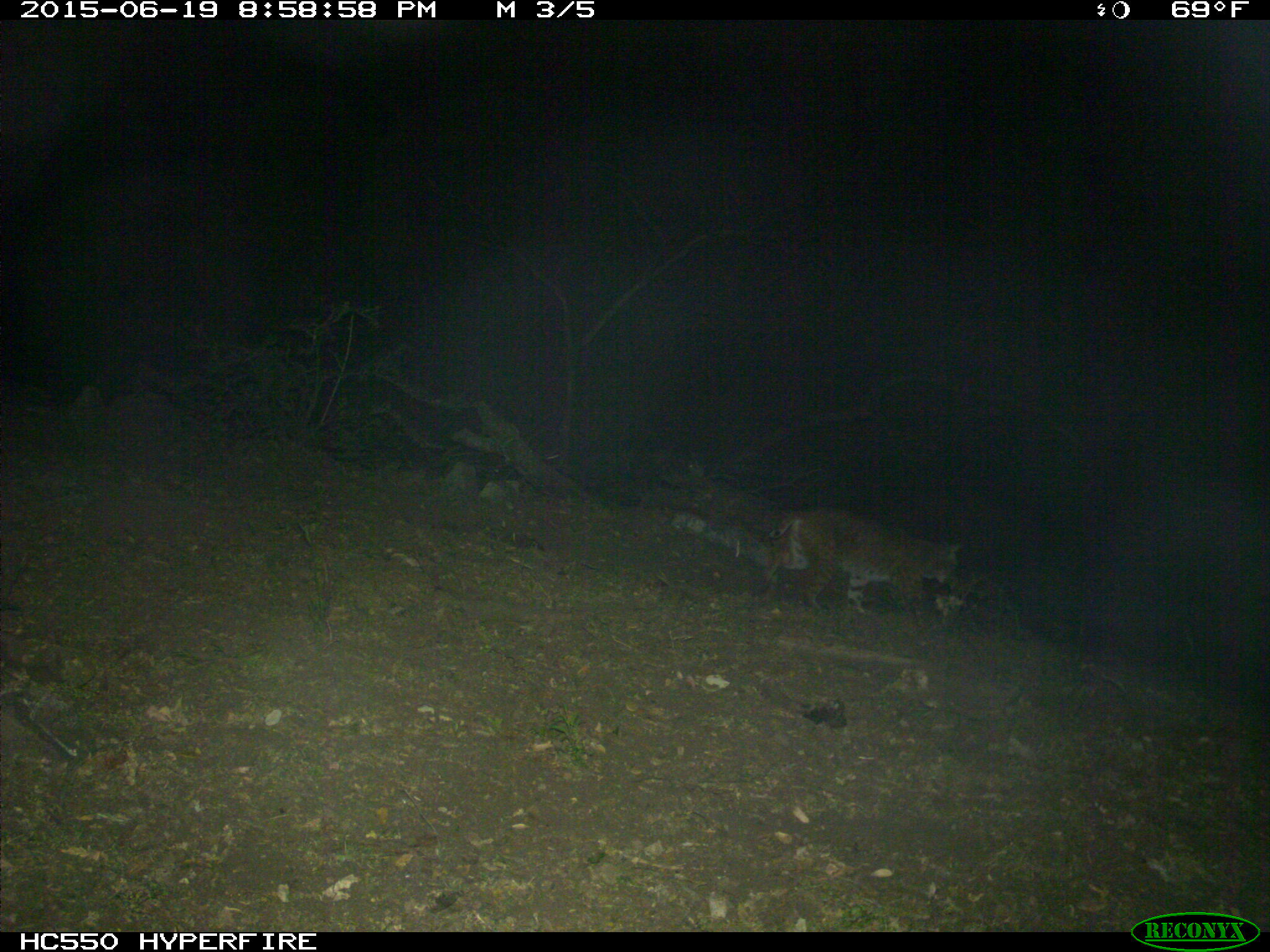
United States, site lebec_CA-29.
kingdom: Animalia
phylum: Chordata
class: Mammalia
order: Carnivora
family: Felidae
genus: Lynx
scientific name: Lynx rufus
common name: bobcat